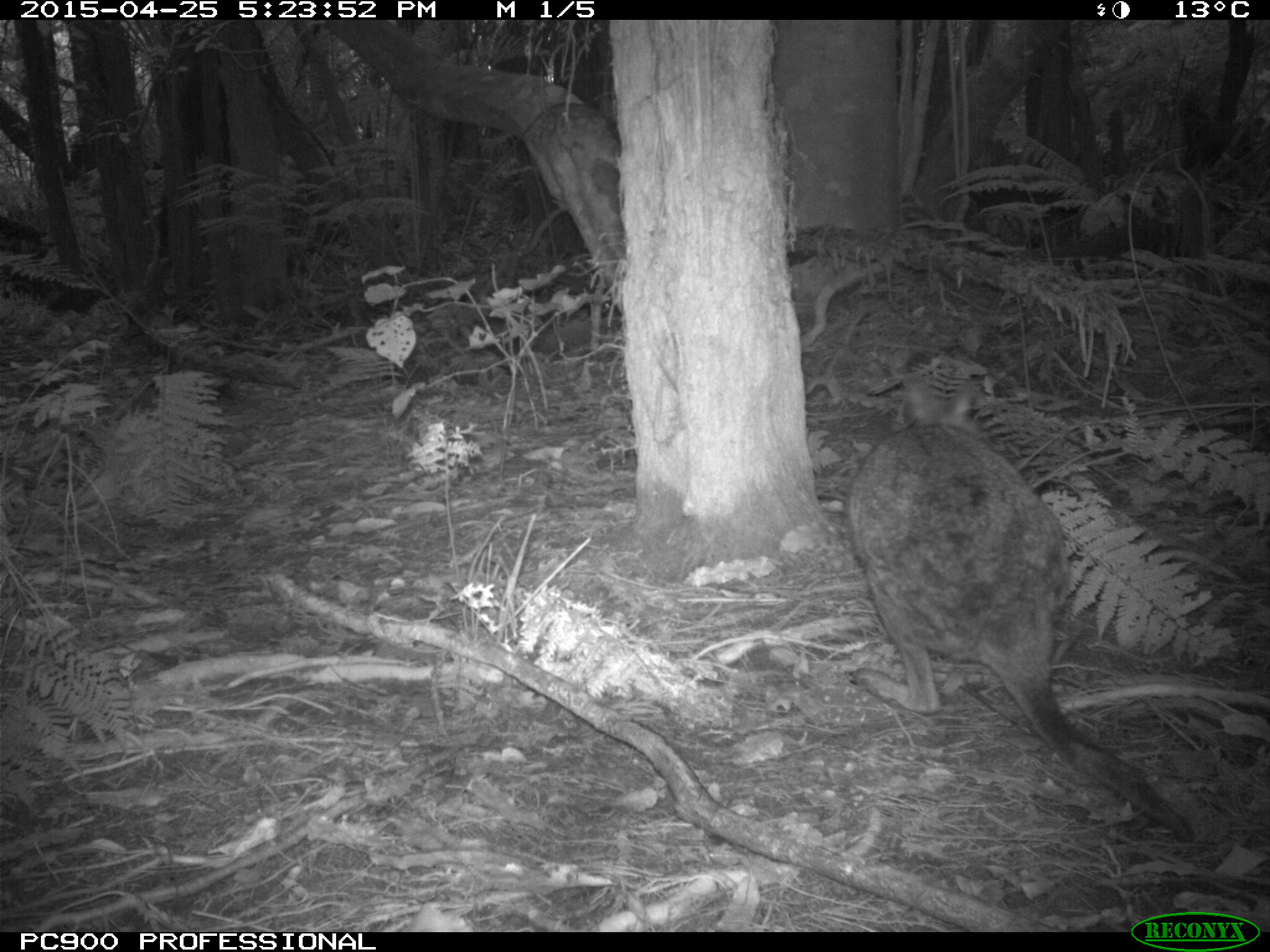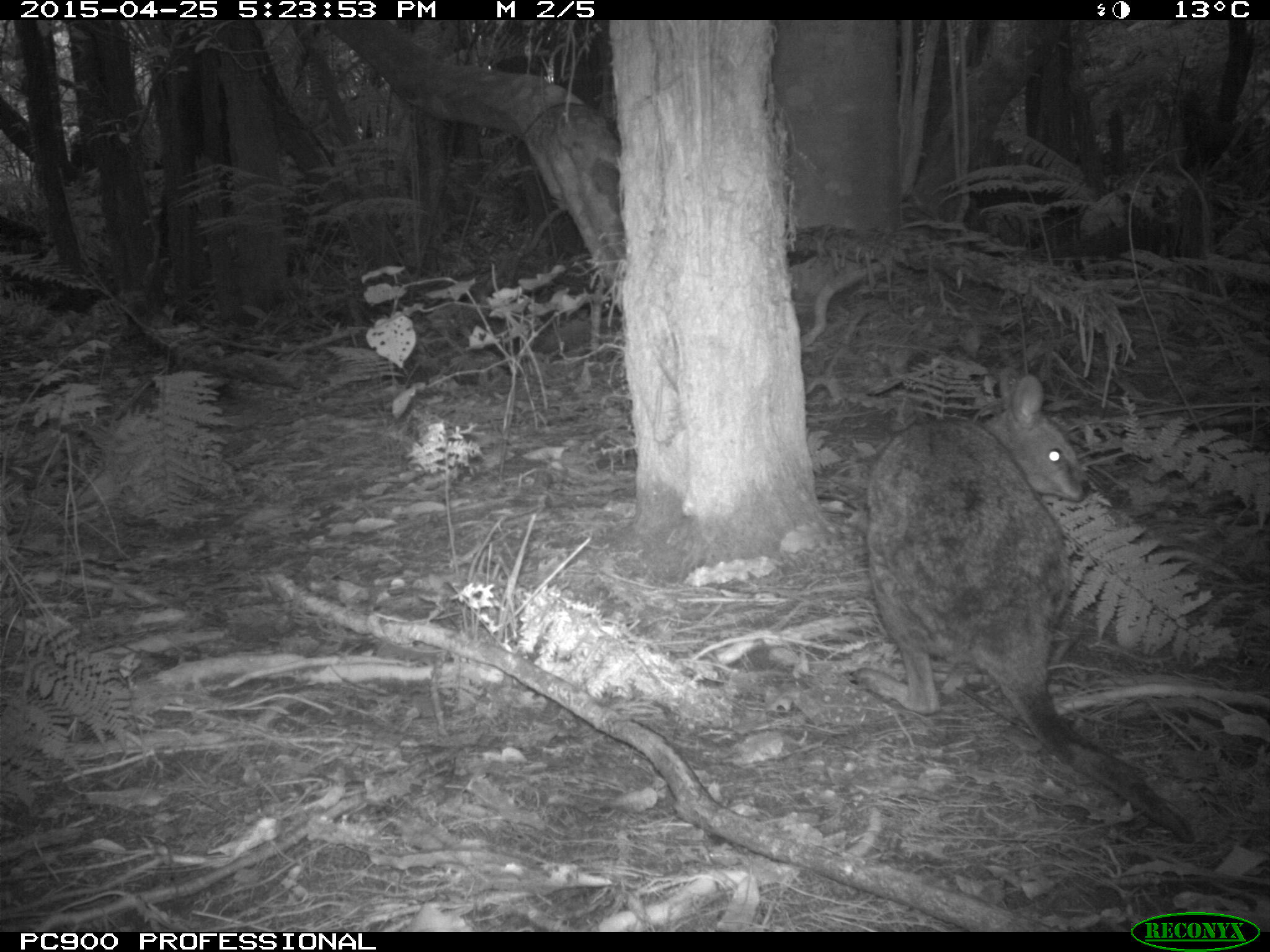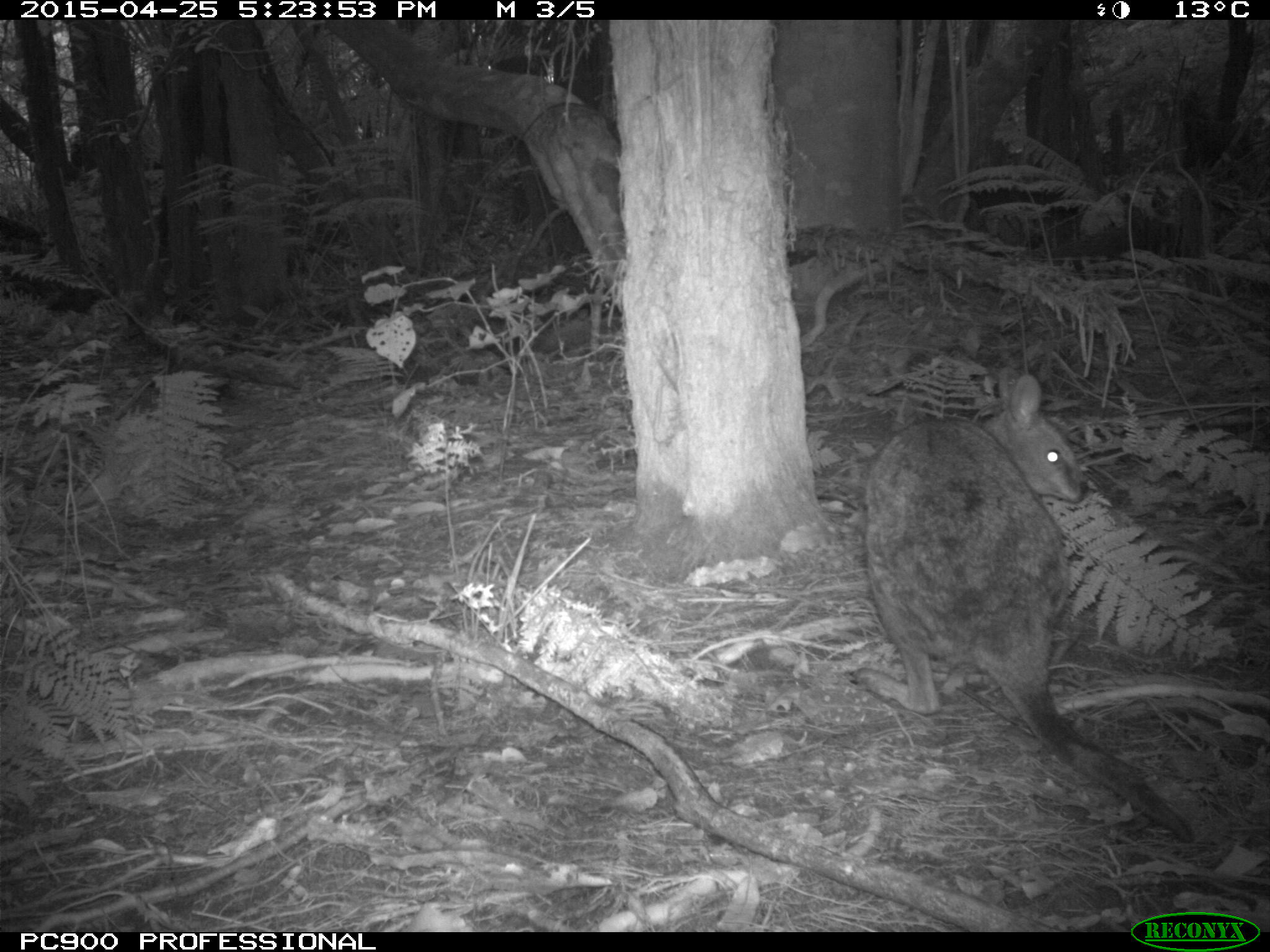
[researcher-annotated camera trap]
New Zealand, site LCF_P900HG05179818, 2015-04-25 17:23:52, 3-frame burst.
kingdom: Animalia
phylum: Chordata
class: Mammalia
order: Diprotodontia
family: Macropodidae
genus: Notamacropus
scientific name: Notamacropus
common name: wallaby